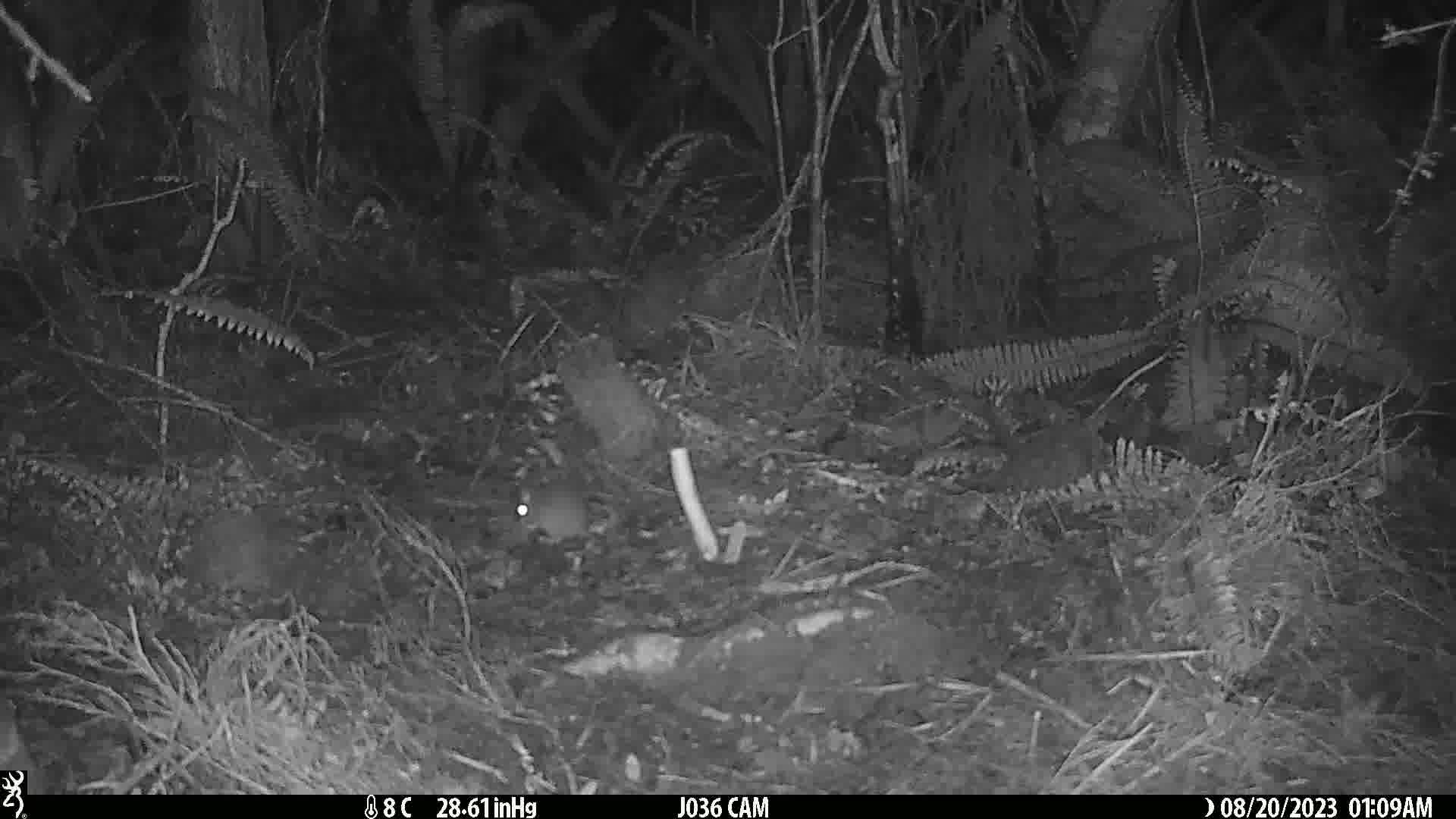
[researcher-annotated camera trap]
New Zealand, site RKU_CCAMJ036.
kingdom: Animalia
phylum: Chordata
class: Mammalia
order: Rodentia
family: Muridae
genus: Rattus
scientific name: Rattus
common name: rat